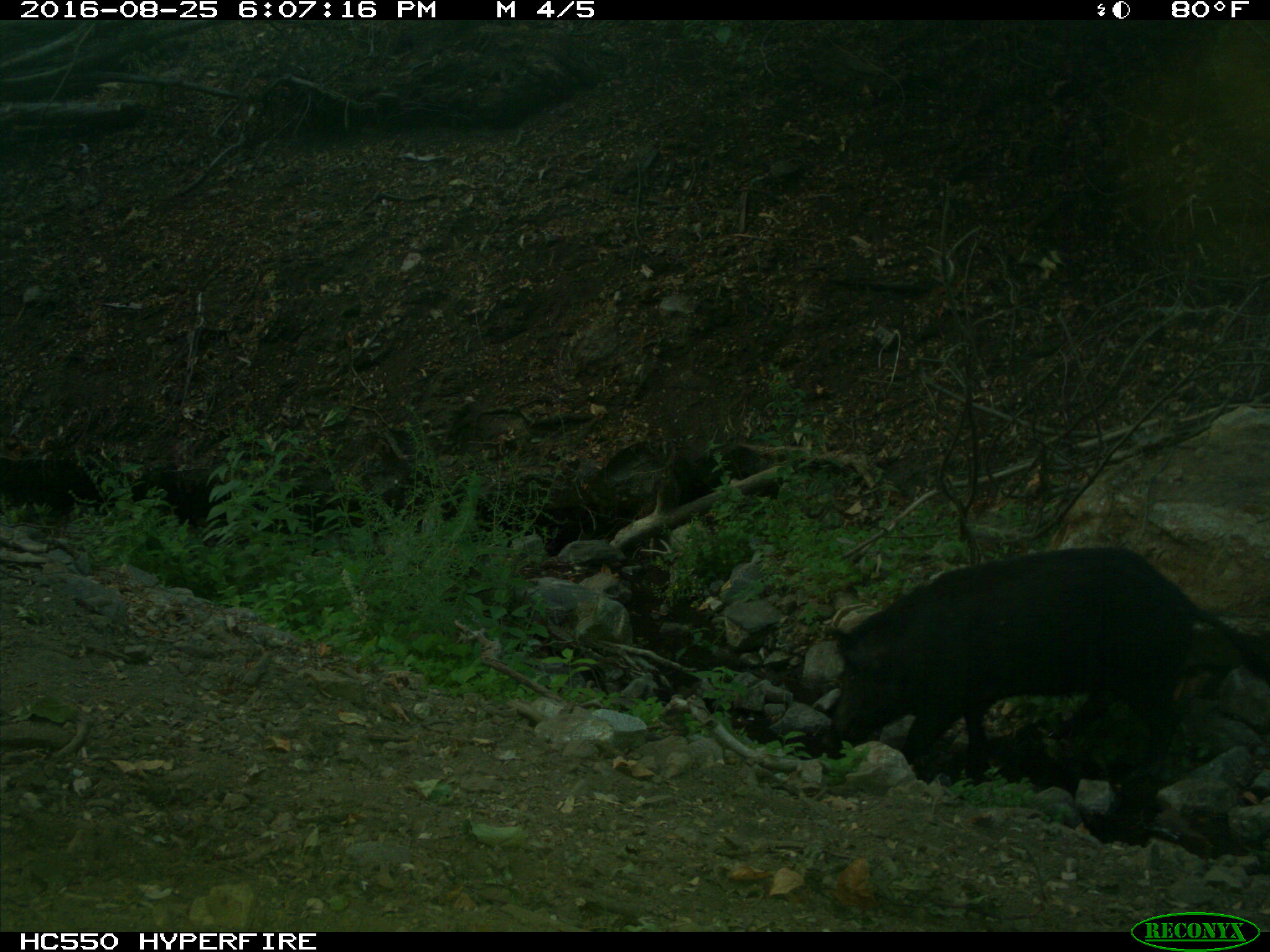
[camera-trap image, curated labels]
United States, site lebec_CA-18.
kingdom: Animalia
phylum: Chordata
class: Mammalia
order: Artiodactyla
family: Suidae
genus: Sus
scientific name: Sus scrofa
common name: wild boar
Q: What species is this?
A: Sus scrofa (wild boar).